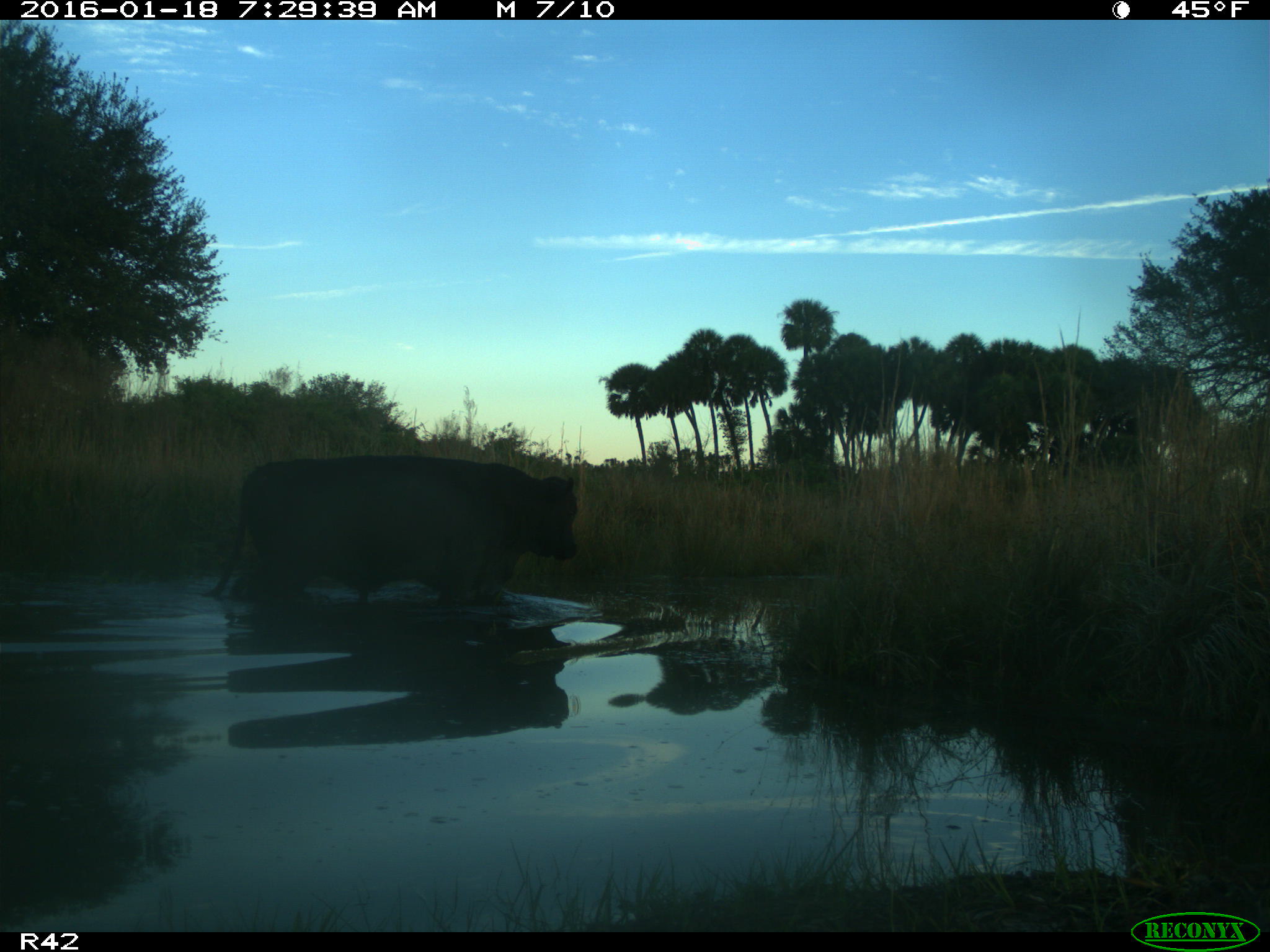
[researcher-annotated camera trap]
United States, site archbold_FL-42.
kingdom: Animalia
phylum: Chordata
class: Mammalia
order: Artiodactyla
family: Bovidae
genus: Bos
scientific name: Bos taurus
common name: domestic cow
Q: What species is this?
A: Bos taurus (domestic cow).